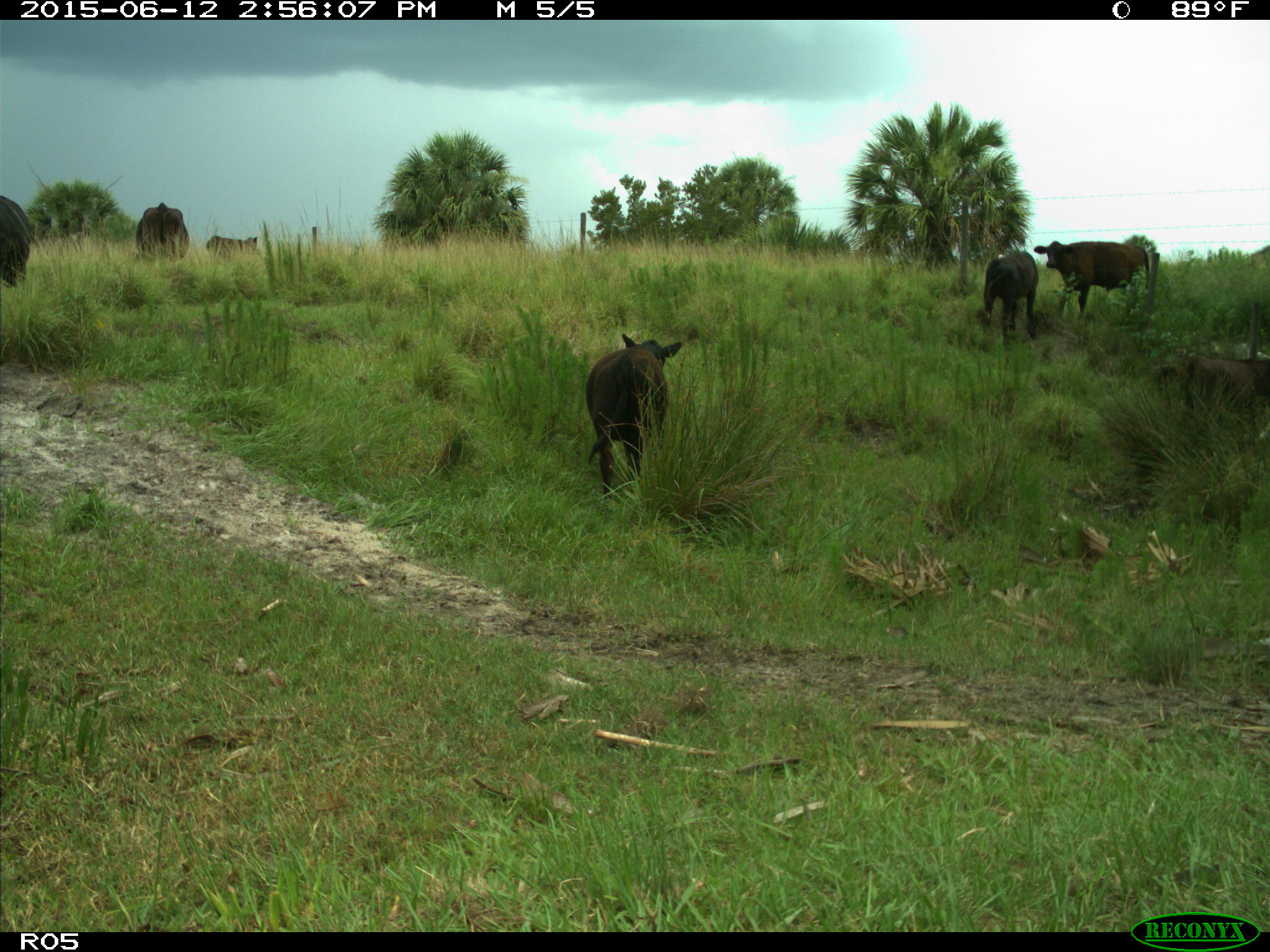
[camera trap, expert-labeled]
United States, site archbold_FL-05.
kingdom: Animalia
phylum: Chordata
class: Mammalia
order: Artiodactyla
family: Bovidae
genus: Bos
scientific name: Bos taurus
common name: domestic cow